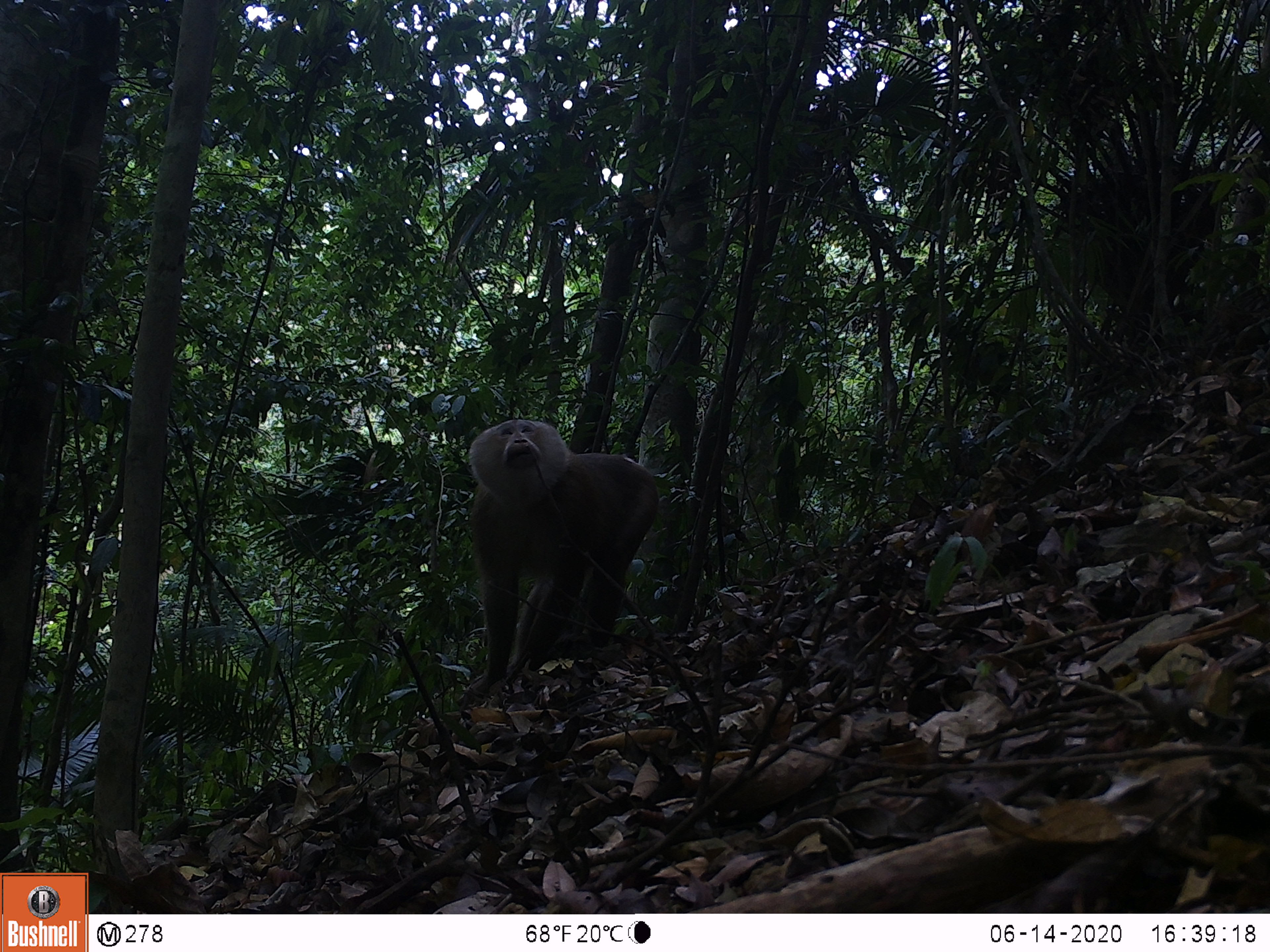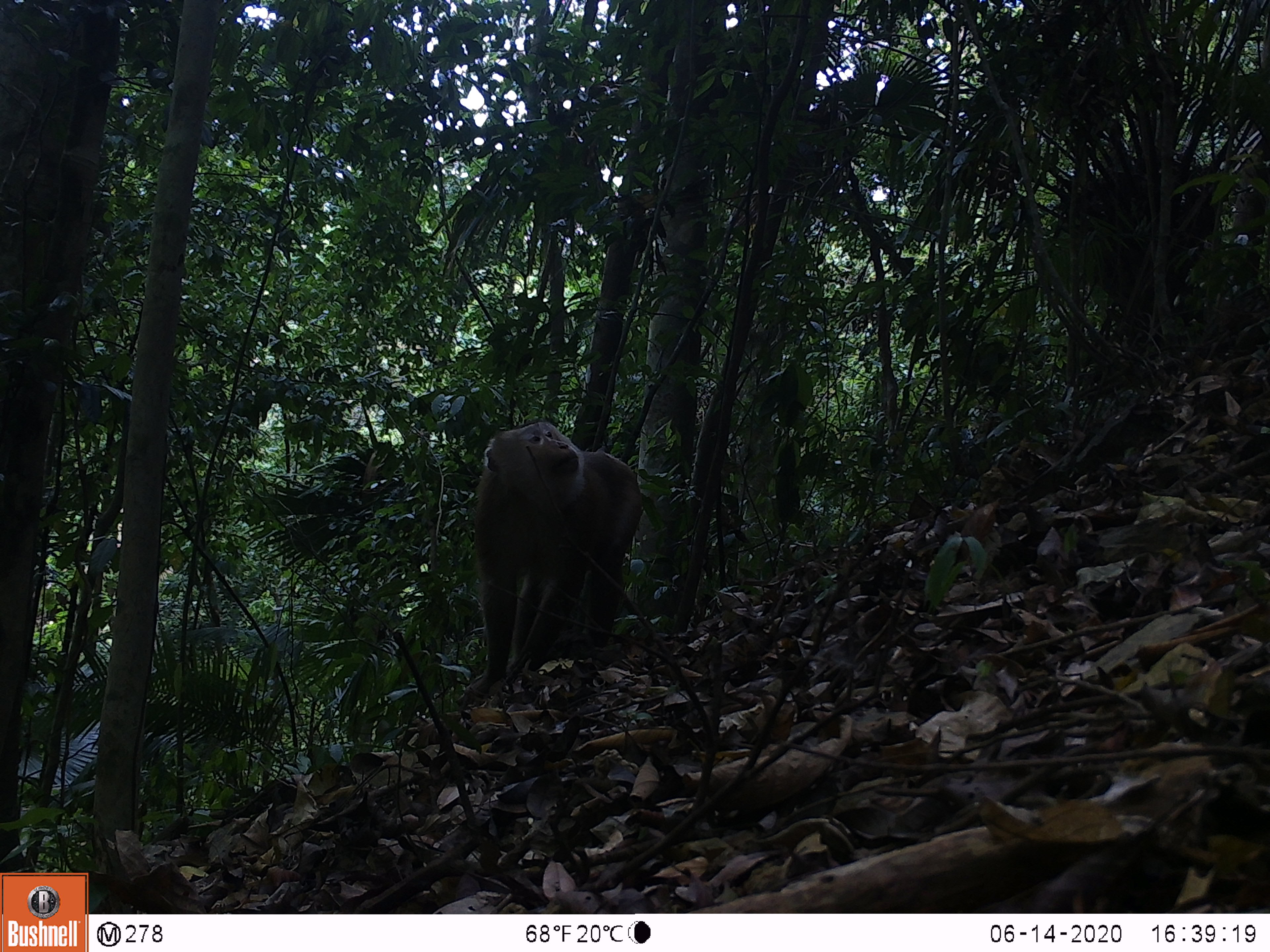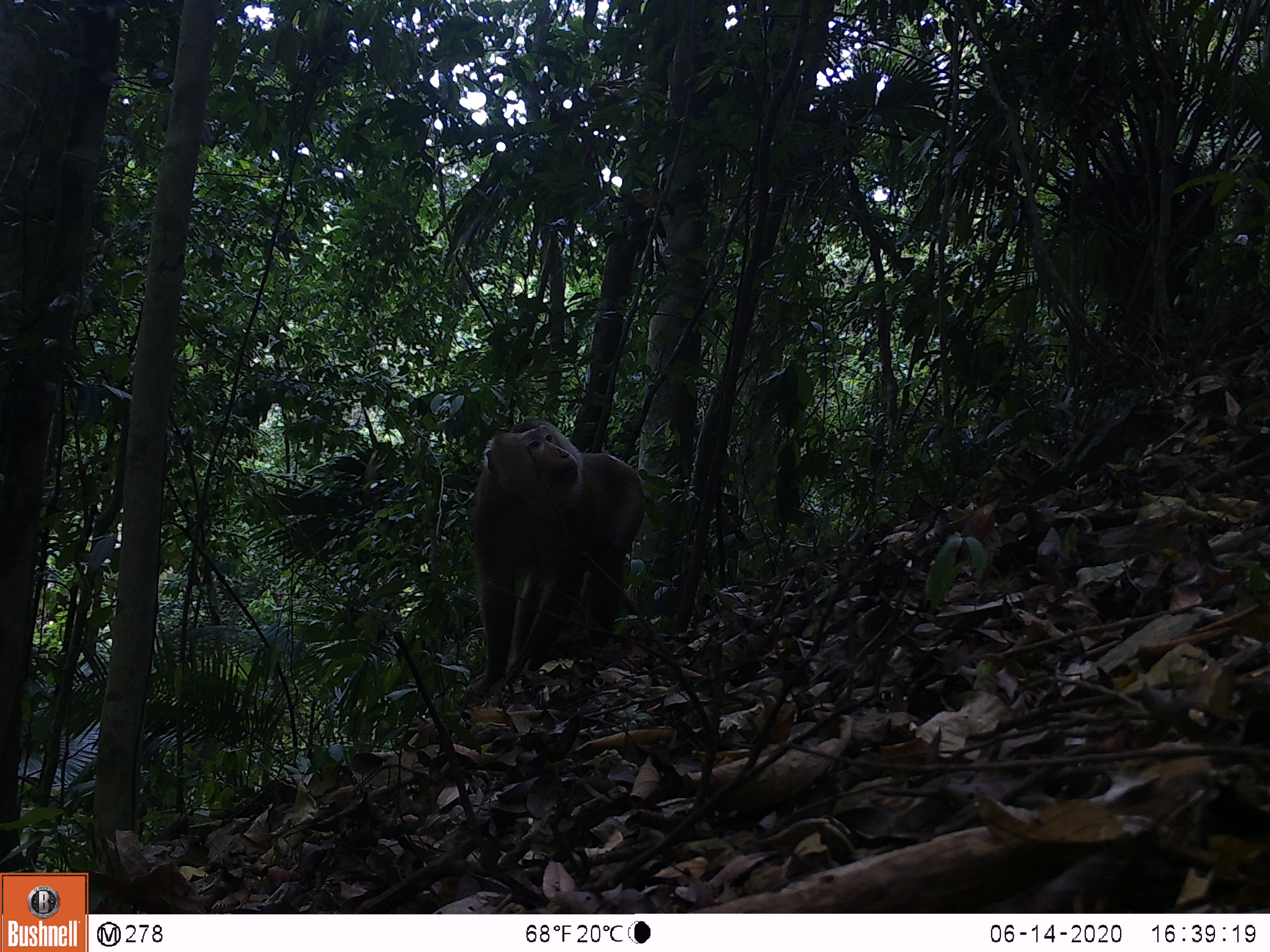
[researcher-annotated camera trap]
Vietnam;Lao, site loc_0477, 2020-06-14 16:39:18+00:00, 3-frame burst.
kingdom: Animalia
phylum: Chordata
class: Mammalia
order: Primates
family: Cercopithecidae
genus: Macaca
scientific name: Macaca nemestrina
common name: pig-tailed macaque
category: pig tailed macaque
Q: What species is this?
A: Pig tailed macaque (pig-tailed macaque) (Macaca nemestrina).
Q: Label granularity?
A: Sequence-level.